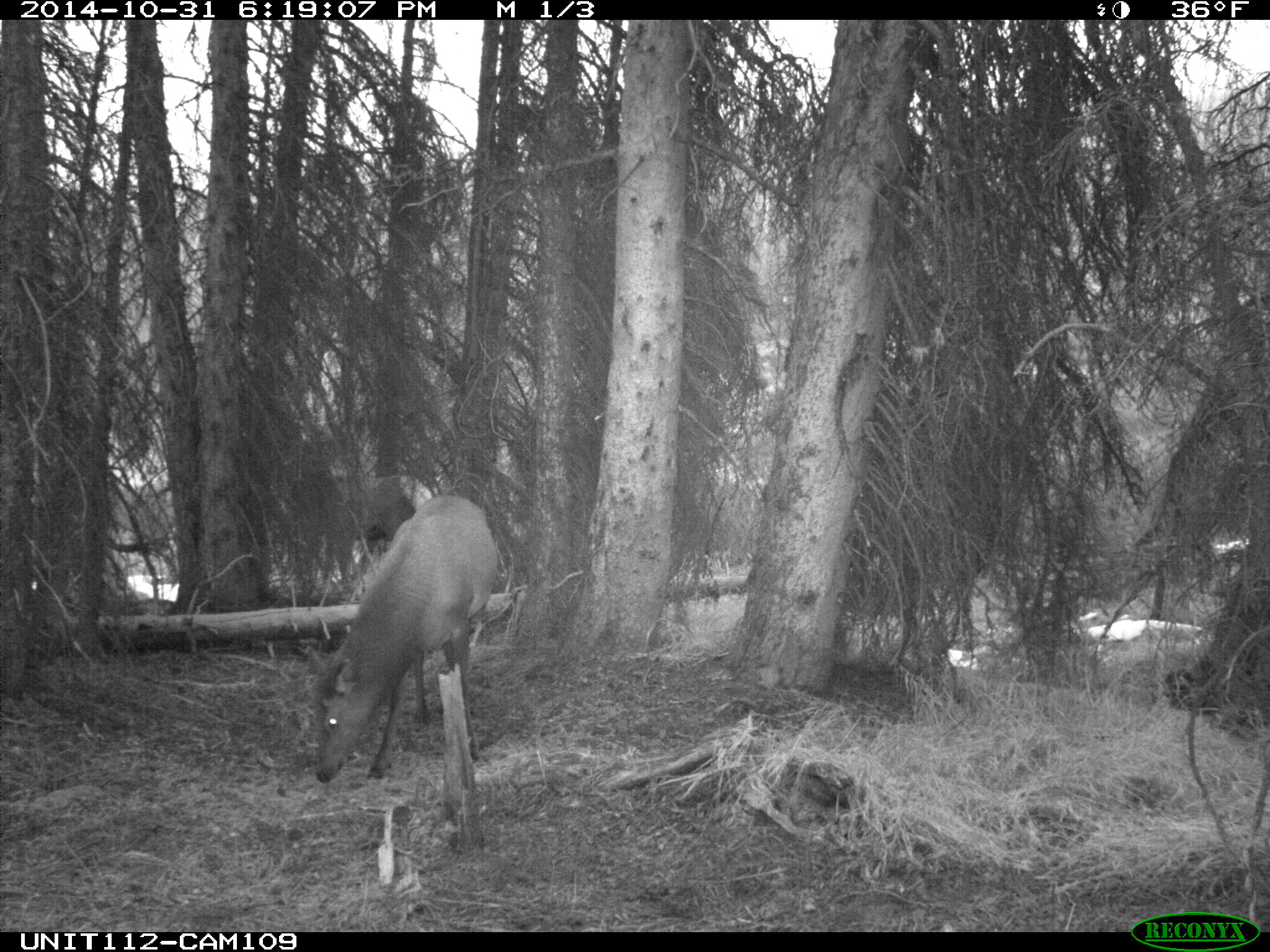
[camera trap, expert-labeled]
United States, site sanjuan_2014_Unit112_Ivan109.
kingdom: Animalia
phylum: Chordata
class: Mammalia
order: Artiodactyla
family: Cervidae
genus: Cervus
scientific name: Cervus elaphus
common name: red deer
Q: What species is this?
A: Cervus elaphus (red deer).